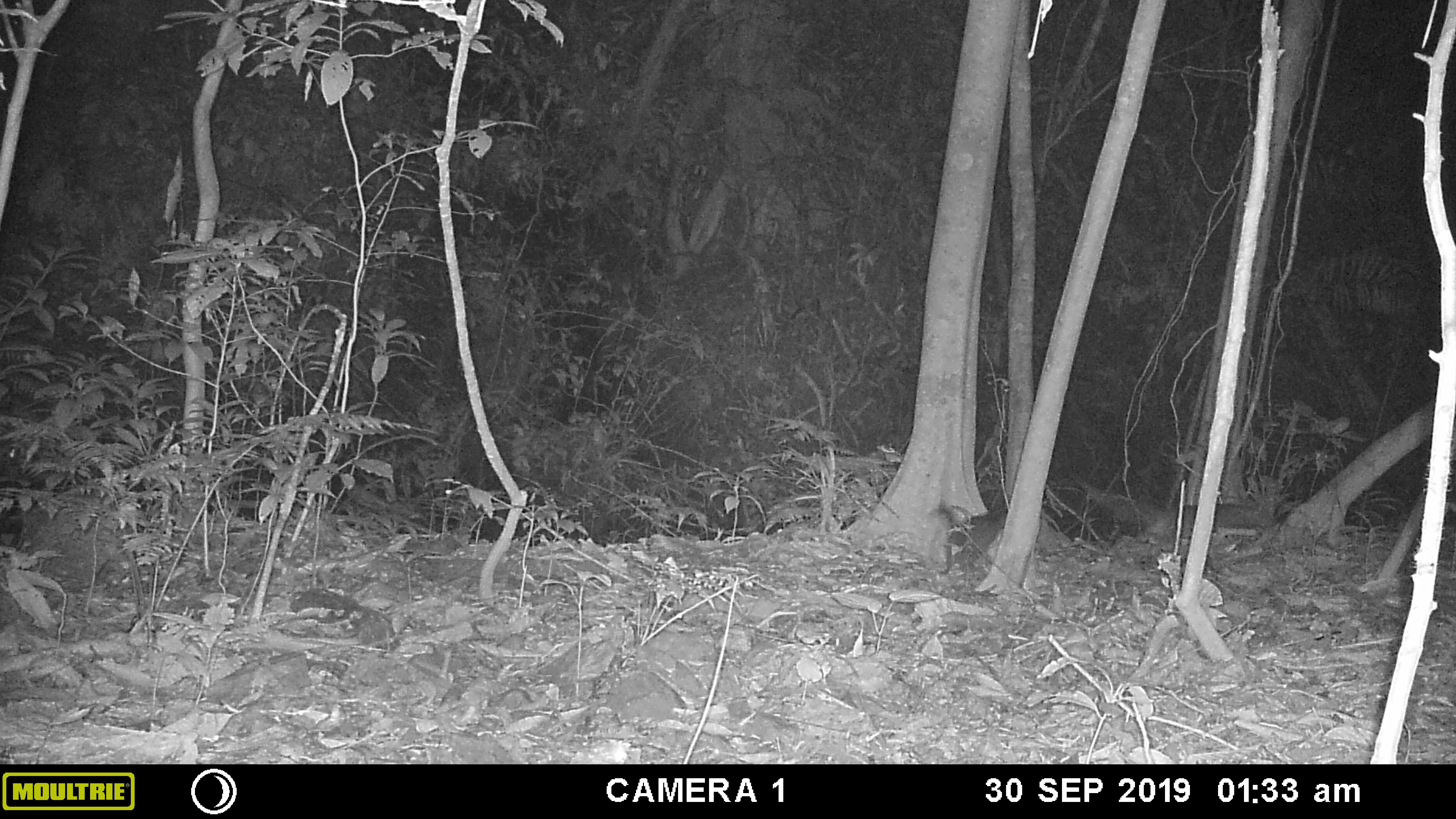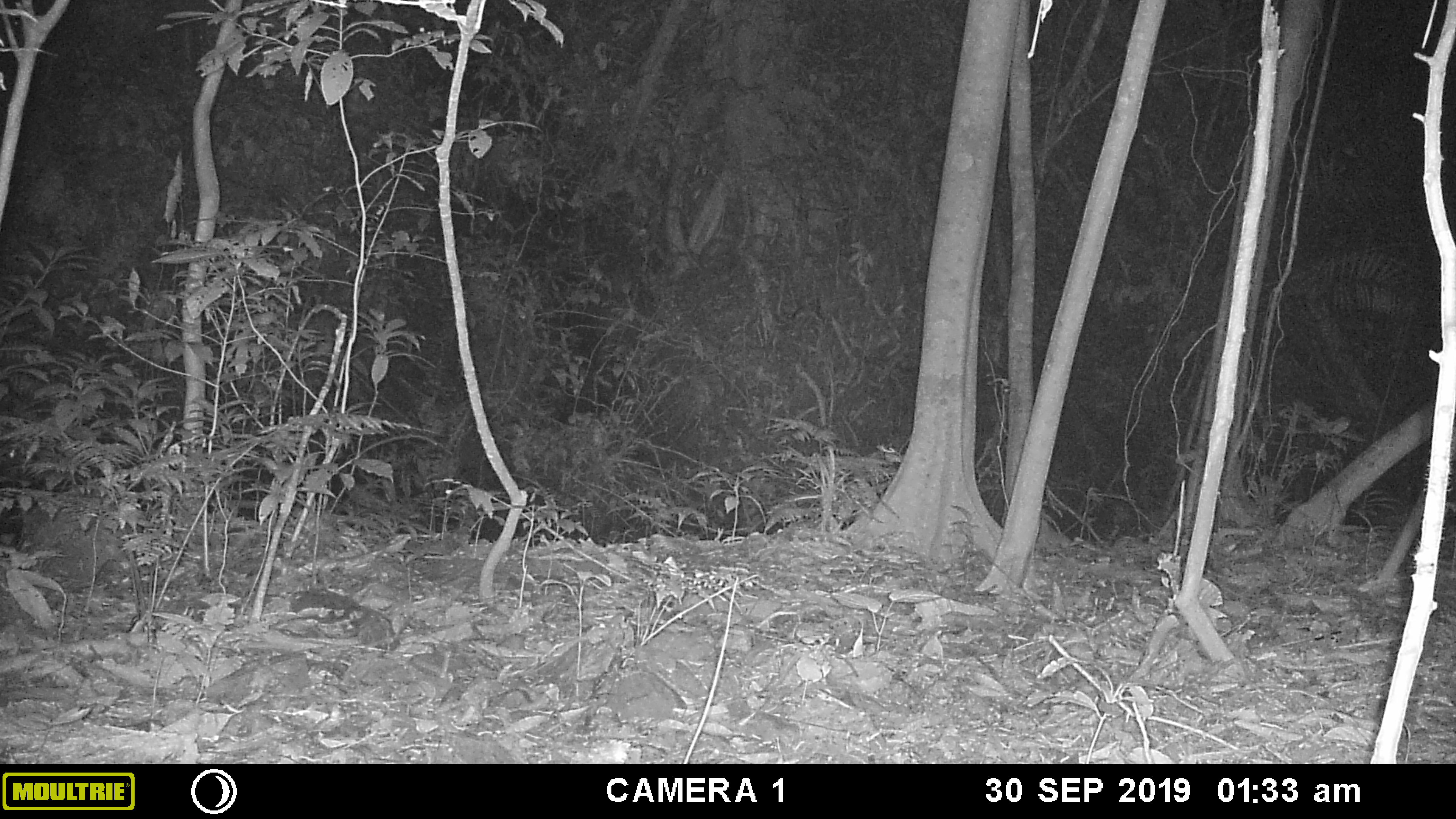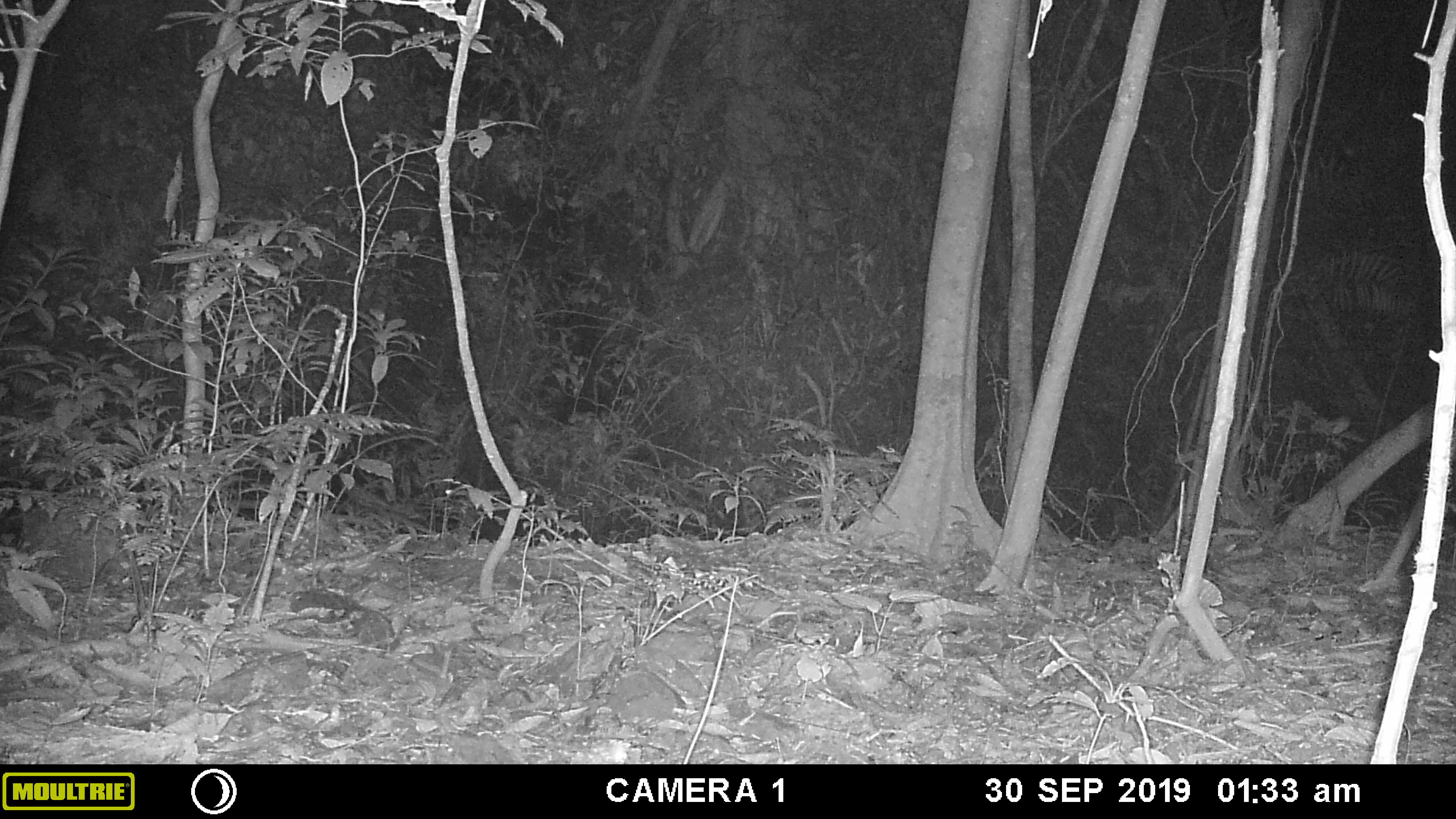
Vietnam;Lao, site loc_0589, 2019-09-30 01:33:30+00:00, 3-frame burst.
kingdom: Animalia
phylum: Chordata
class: Mammalia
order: Carnivora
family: Viverridae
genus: Paguma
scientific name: Paguma larvata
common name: masked palm civet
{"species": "masked palm civet (Paguma larvata)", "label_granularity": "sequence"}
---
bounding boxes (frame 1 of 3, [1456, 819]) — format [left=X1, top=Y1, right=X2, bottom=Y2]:
masked palm civet: [left=934, top=497, right=1000, bottom=570]